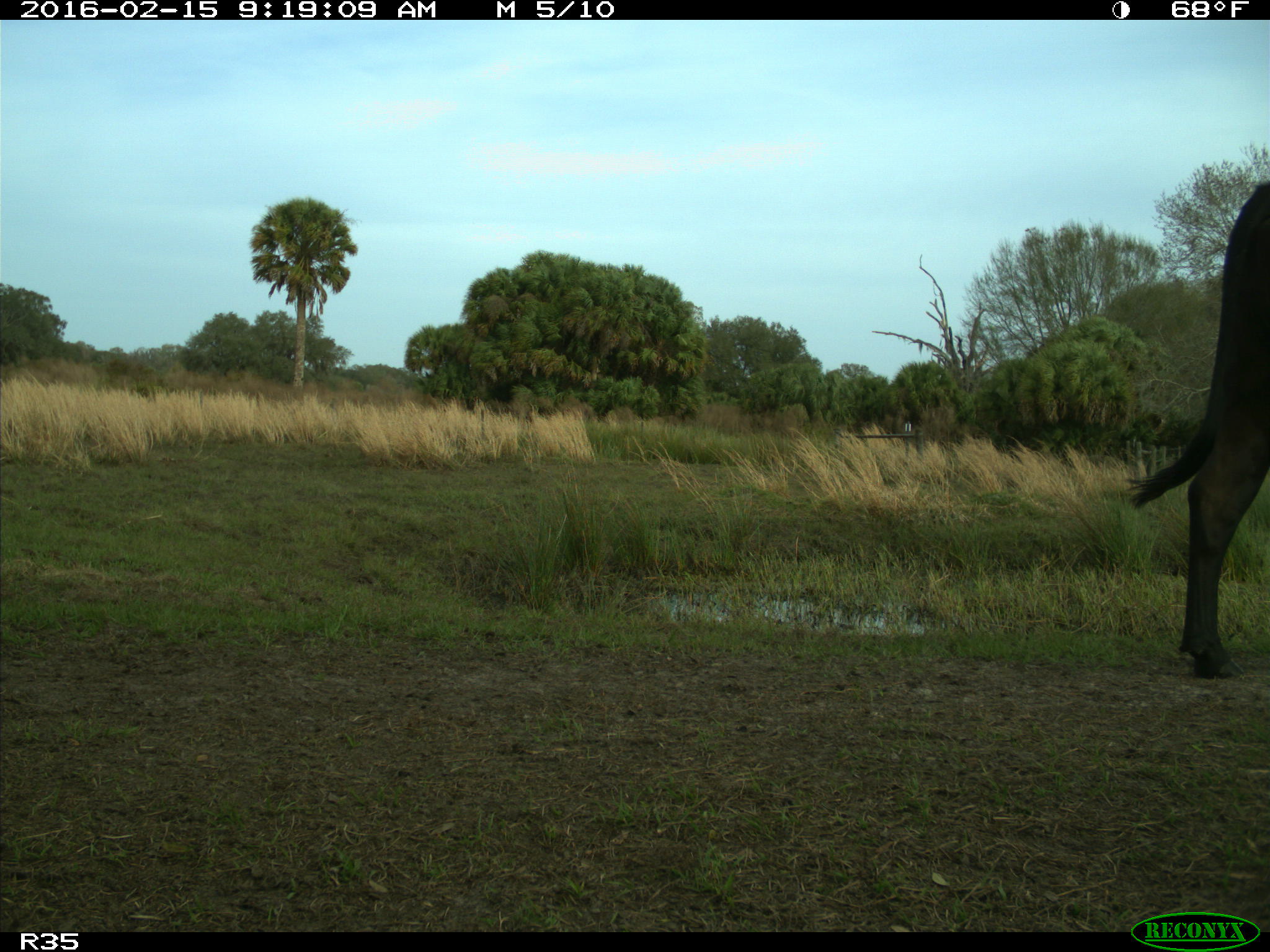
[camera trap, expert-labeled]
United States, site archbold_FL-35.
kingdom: Animalia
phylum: Chordata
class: Mammalia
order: Artiodactyla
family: Bovidae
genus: Bos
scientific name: Bos taurus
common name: domestic cow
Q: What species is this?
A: Bos taurus (domestic cow).